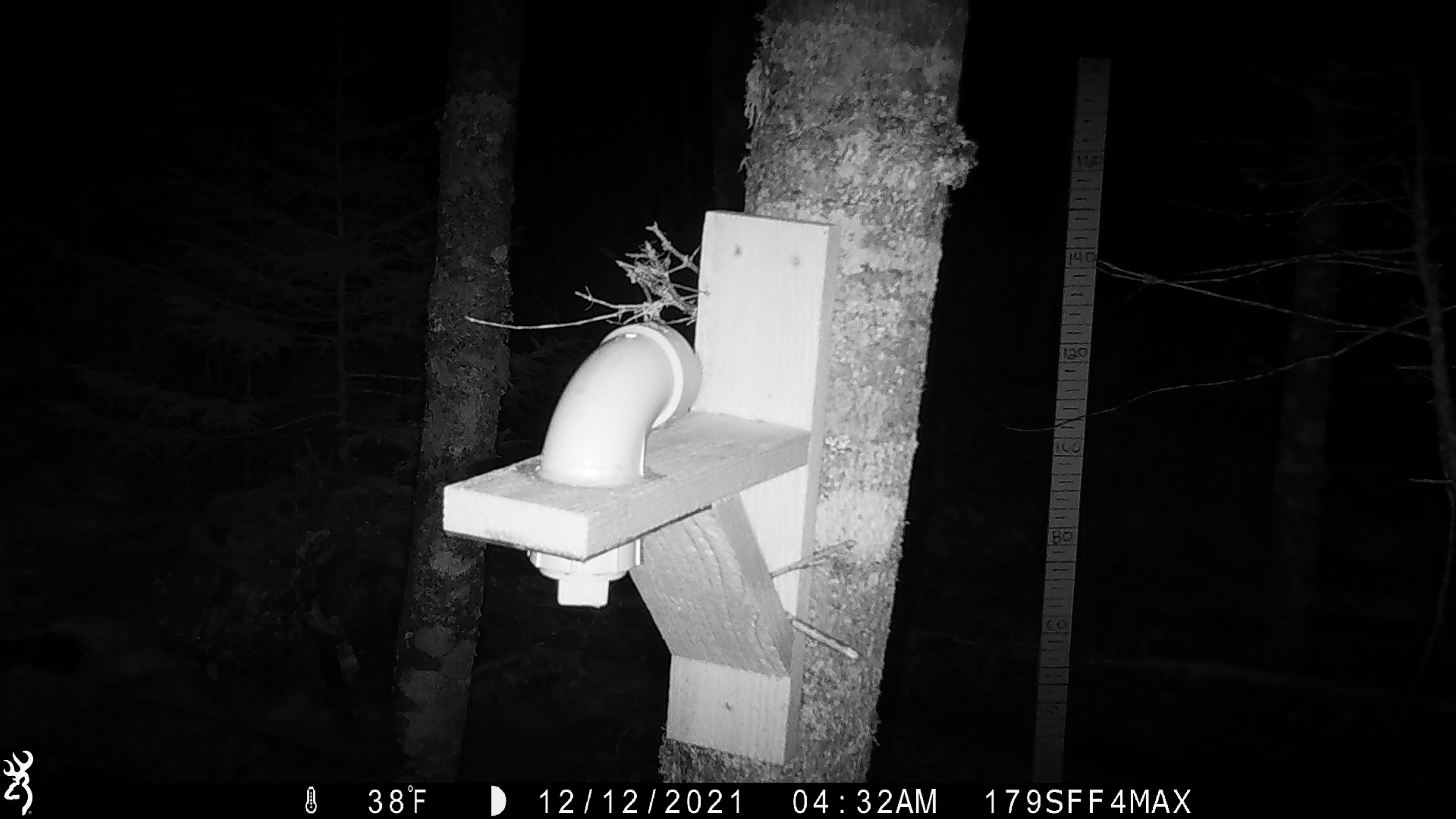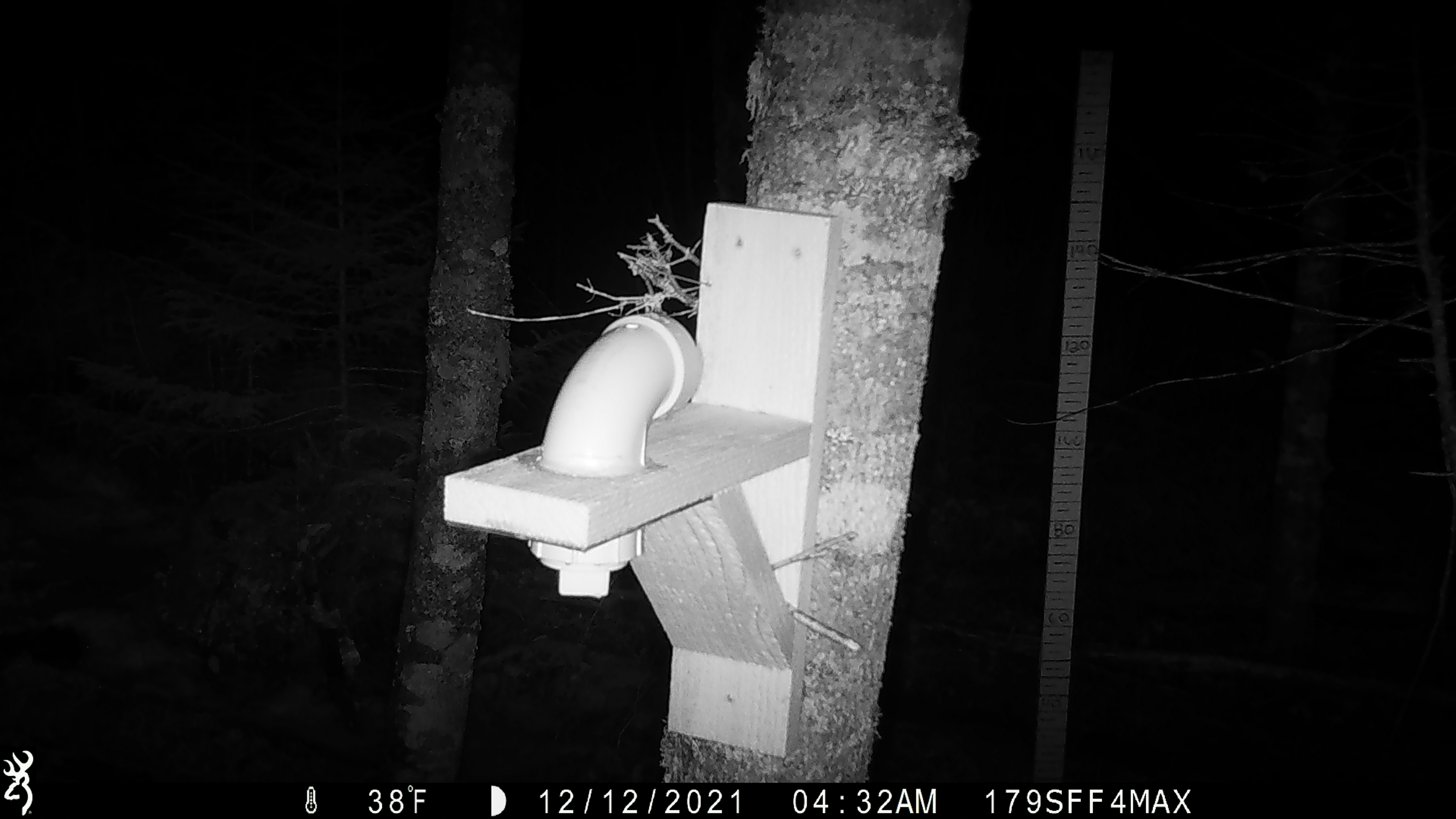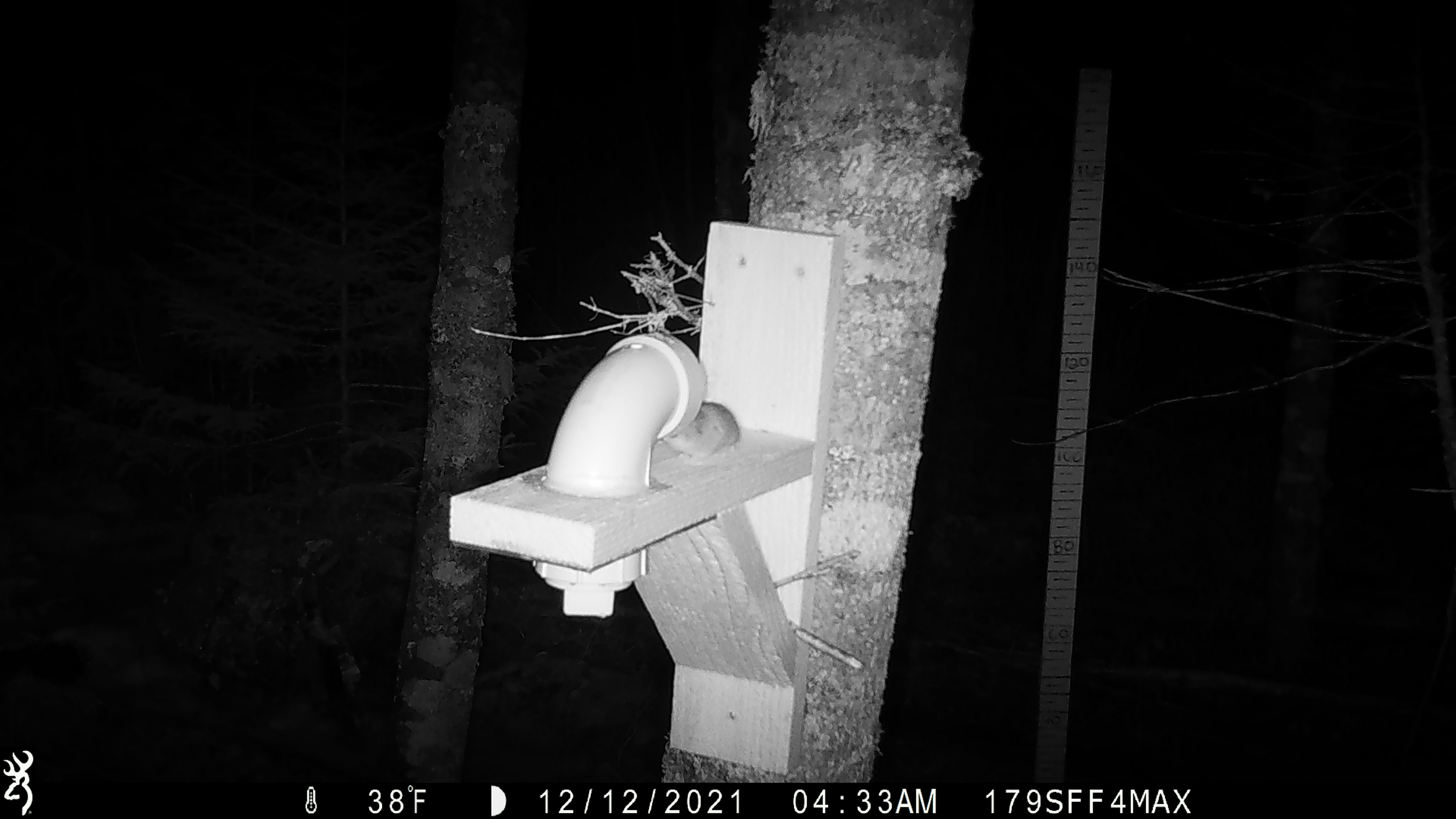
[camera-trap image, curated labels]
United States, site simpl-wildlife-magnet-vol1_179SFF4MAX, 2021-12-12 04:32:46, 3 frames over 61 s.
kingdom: Animalia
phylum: Chordata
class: Mammalia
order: Rodentia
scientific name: Rodentia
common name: mouse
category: mouse sp.